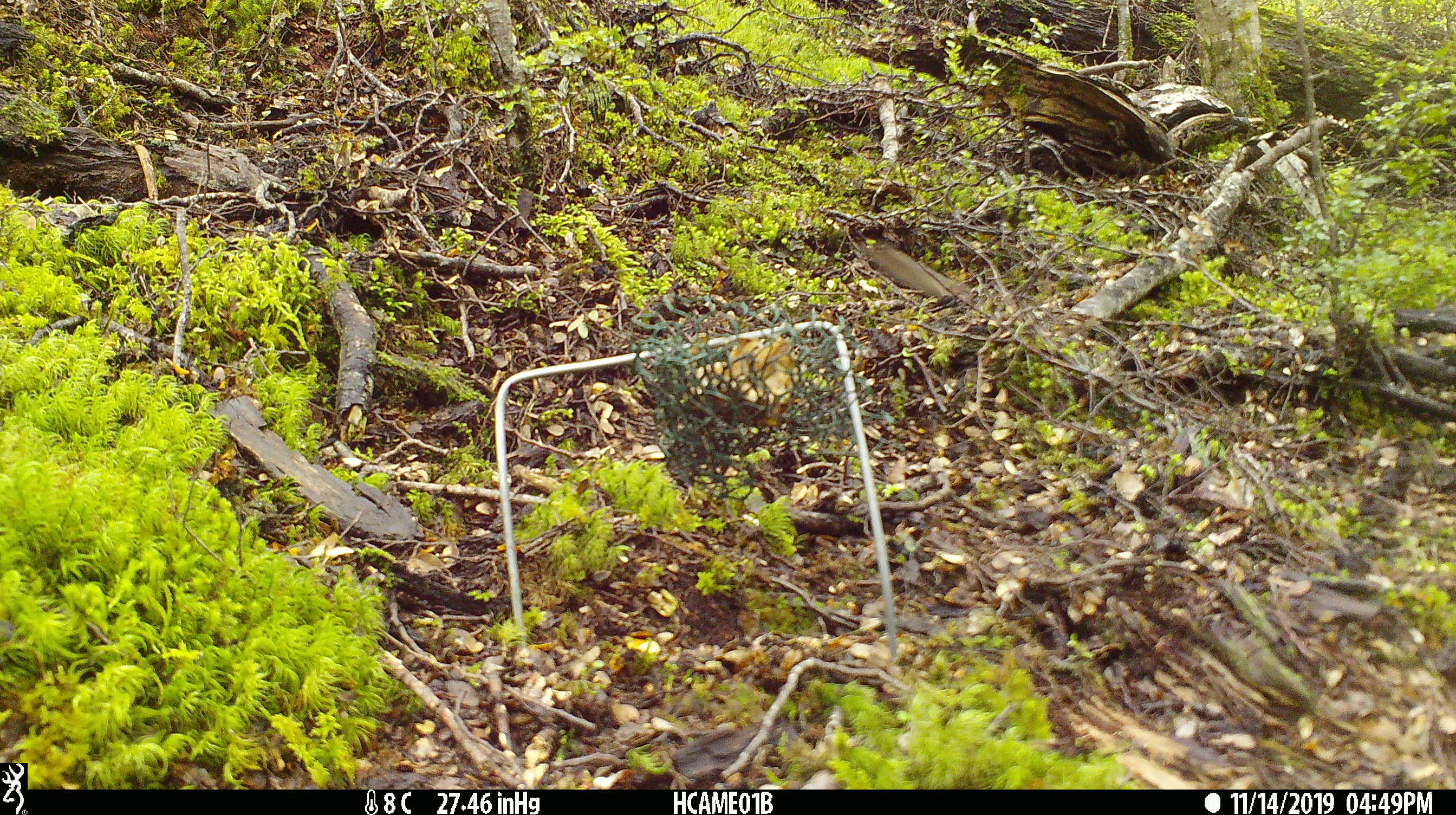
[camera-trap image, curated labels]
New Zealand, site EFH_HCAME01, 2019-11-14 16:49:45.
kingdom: Animalia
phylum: Chordata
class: Mammalia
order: Rodentia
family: Muridae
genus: Mus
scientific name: Mus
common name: mouse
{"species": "mouse (Mus)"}